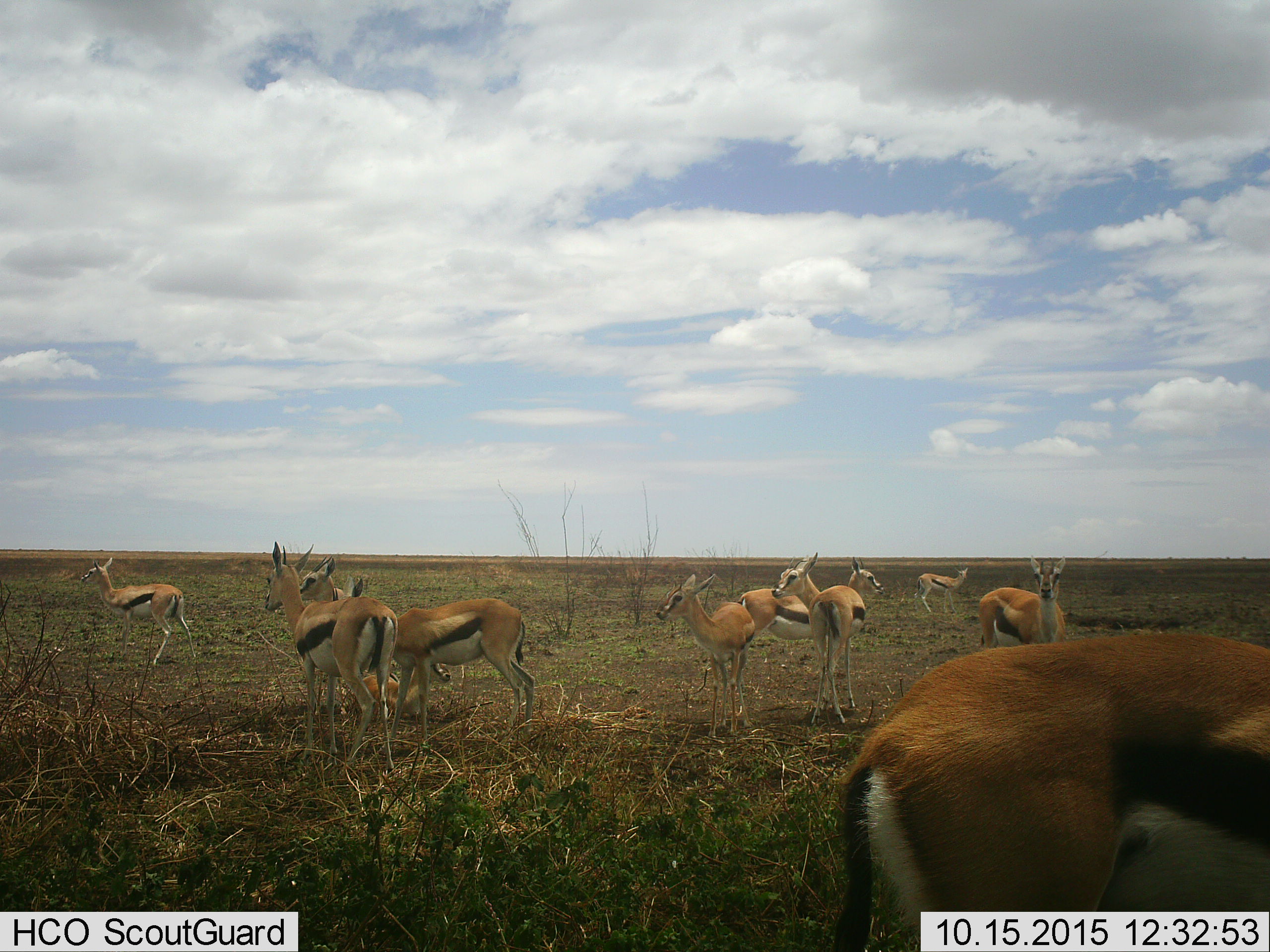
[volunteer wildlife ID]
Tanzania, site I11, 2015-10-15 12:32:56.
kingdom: Animalia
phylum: Chordata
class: Mammalia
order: Artiodactyla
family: Bovidae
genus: Eudorcas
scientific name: Eudorcas thomsonii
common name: thomson's gazelle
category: gazellethomsons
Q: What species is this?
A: Gazellethomsons (thomson's gazelle) (Eudorcas thomsonii).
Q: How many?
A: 10.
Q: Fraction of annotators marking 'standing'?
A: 100%.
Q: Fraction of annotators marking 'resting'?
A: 20%.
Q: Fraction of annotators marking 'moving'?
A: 10%.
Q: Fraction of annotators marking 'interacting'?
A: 0%.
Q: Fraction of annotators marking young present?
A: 40%.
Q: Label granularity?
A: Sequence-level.